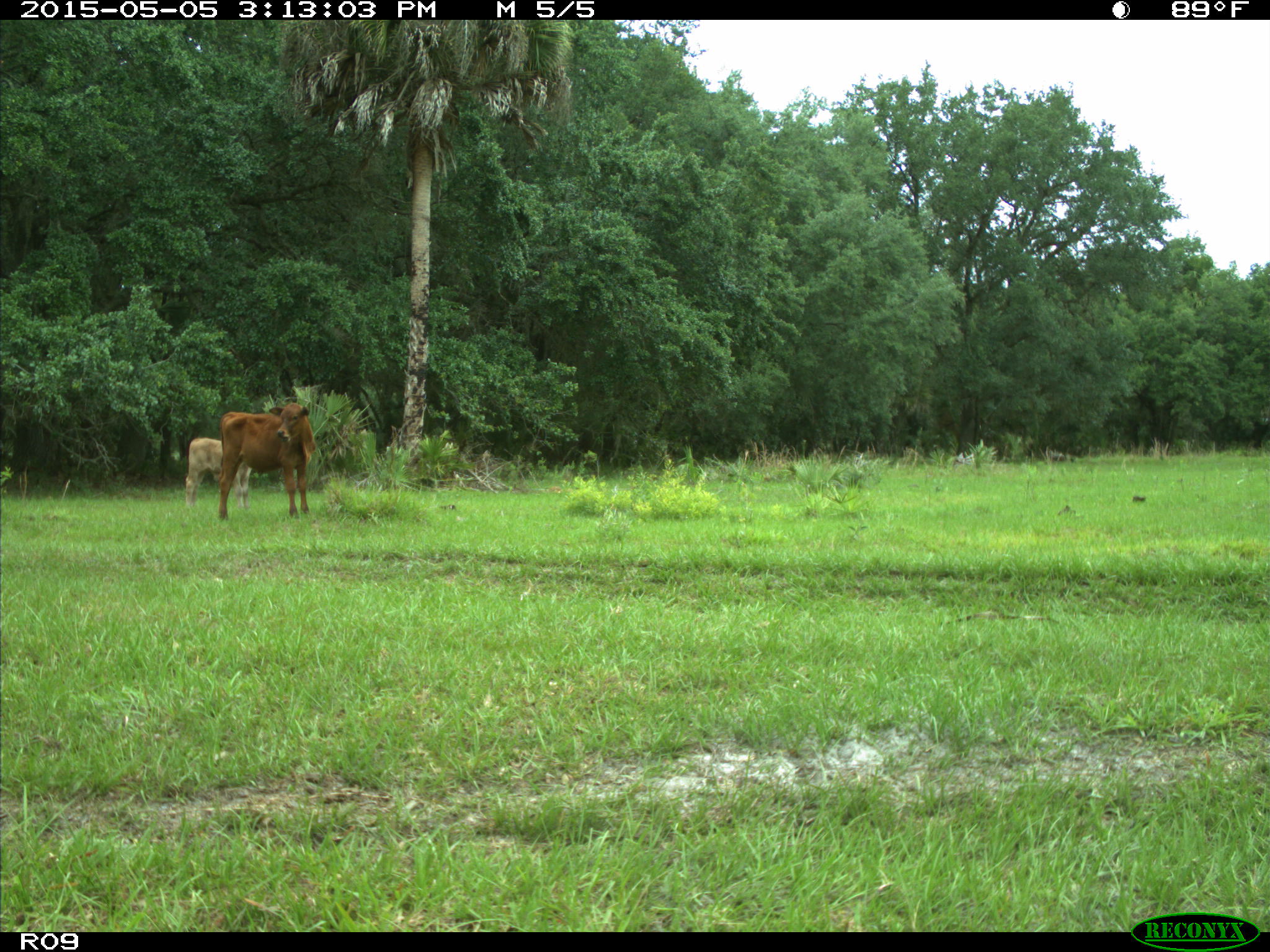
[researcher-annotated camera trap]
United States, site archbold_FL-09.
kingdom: Animalia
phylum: Chordata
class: Mammalia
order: Artiodactyla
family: Bovidae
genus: Bos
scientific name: Bos taurus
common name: domestic cow